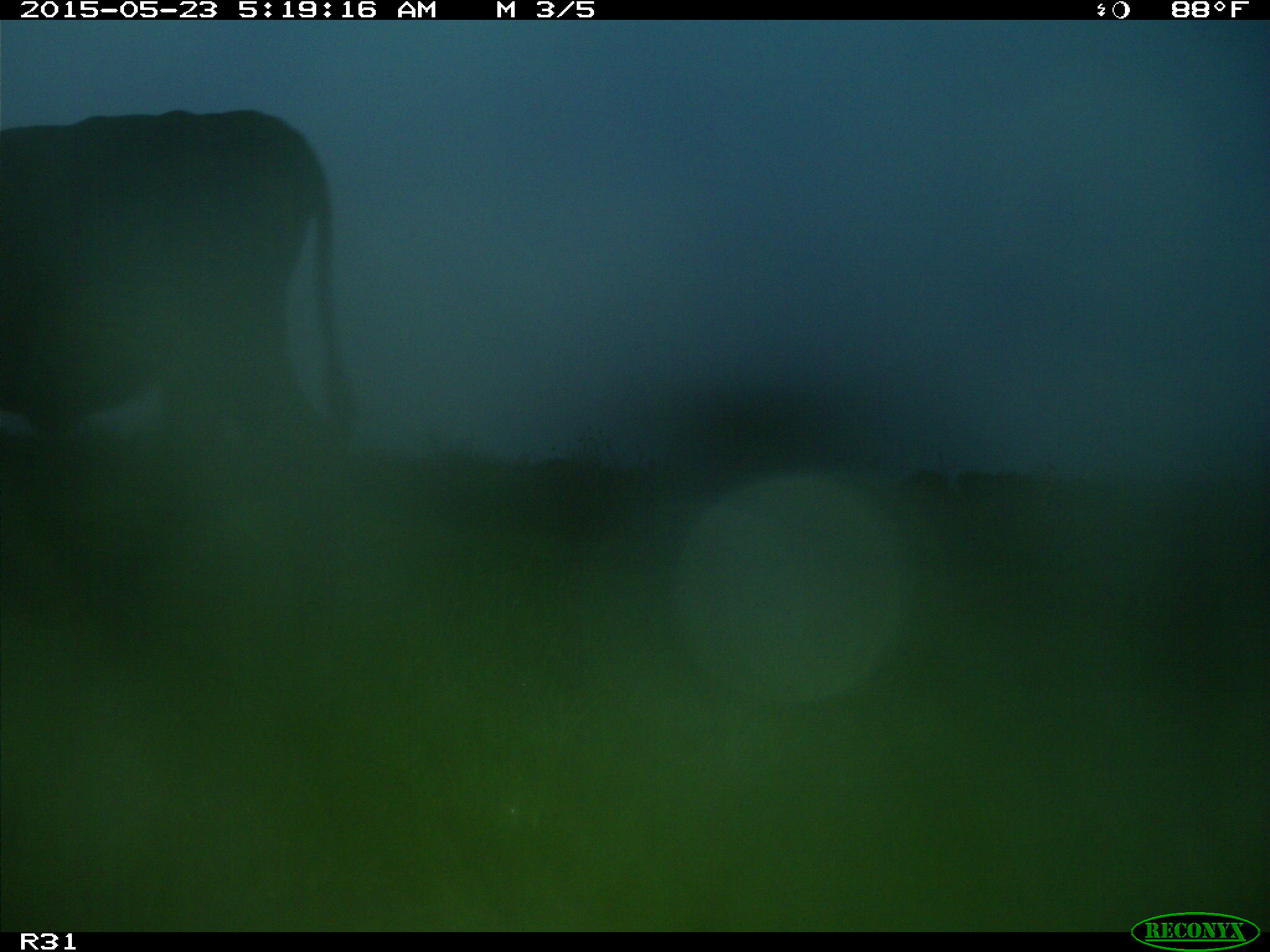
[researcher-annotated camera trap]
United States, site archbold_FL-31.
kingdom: Animalia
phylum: Chordata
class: Mammalia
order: Artiodactyla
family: Bovidae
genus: Bos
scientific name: Bos taurus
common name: domestic cow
Bos taurus (domestic cow).